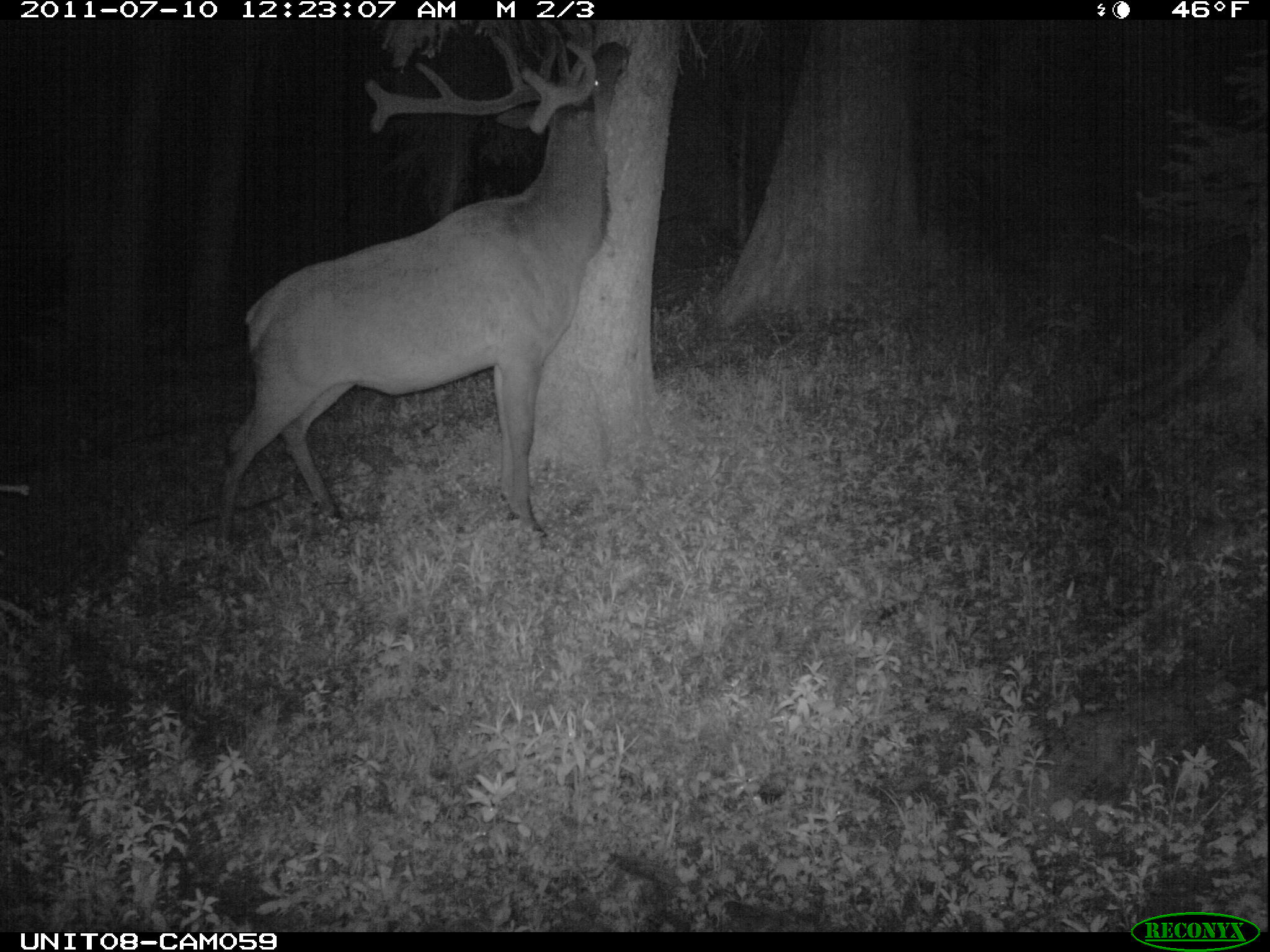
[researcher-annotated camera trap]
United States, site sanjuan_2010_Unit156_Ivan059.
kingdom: Animalia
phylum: Chordata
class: Mammalia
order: Artiodactyla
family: Cervidae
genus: Cervus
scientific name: Cervus elaphus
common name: red deer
Cervus elaphus (red deer).